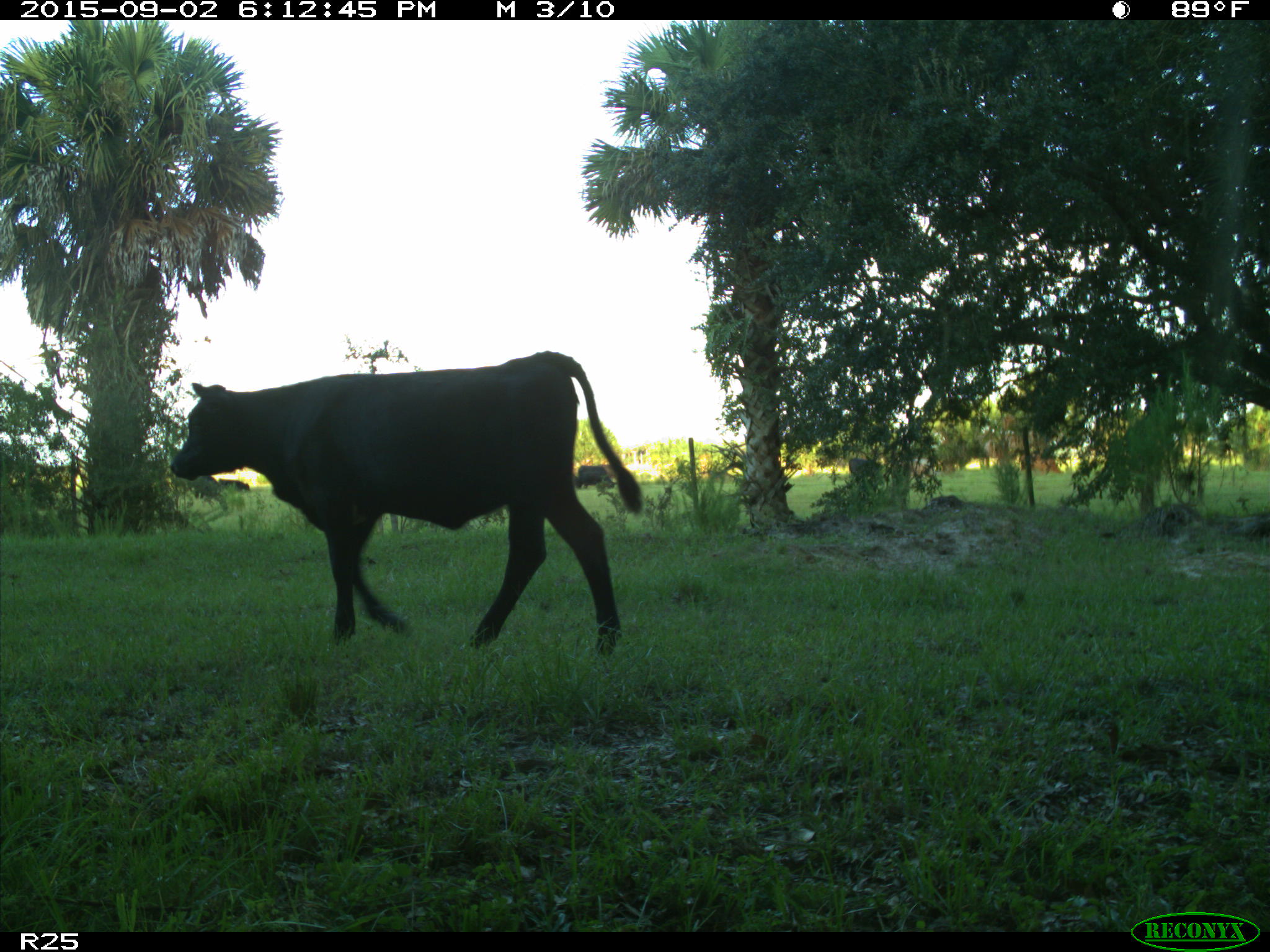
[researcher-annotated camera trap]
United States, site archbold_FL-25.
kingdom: Animalia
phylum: Chordata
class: Mammalia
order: Artiodactyla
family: Bovidae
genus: Bos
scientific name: Bos taurus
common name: domestic cow